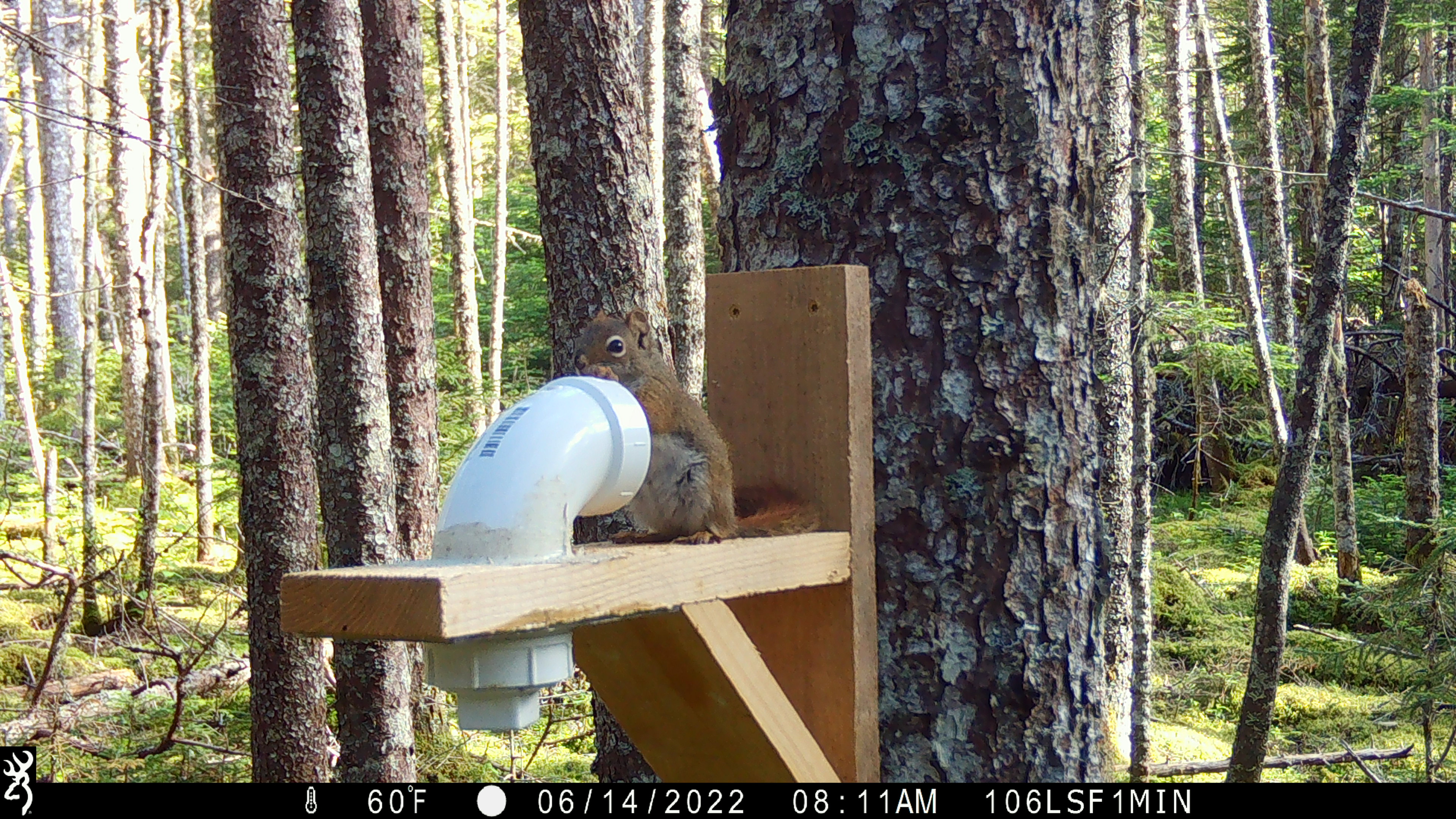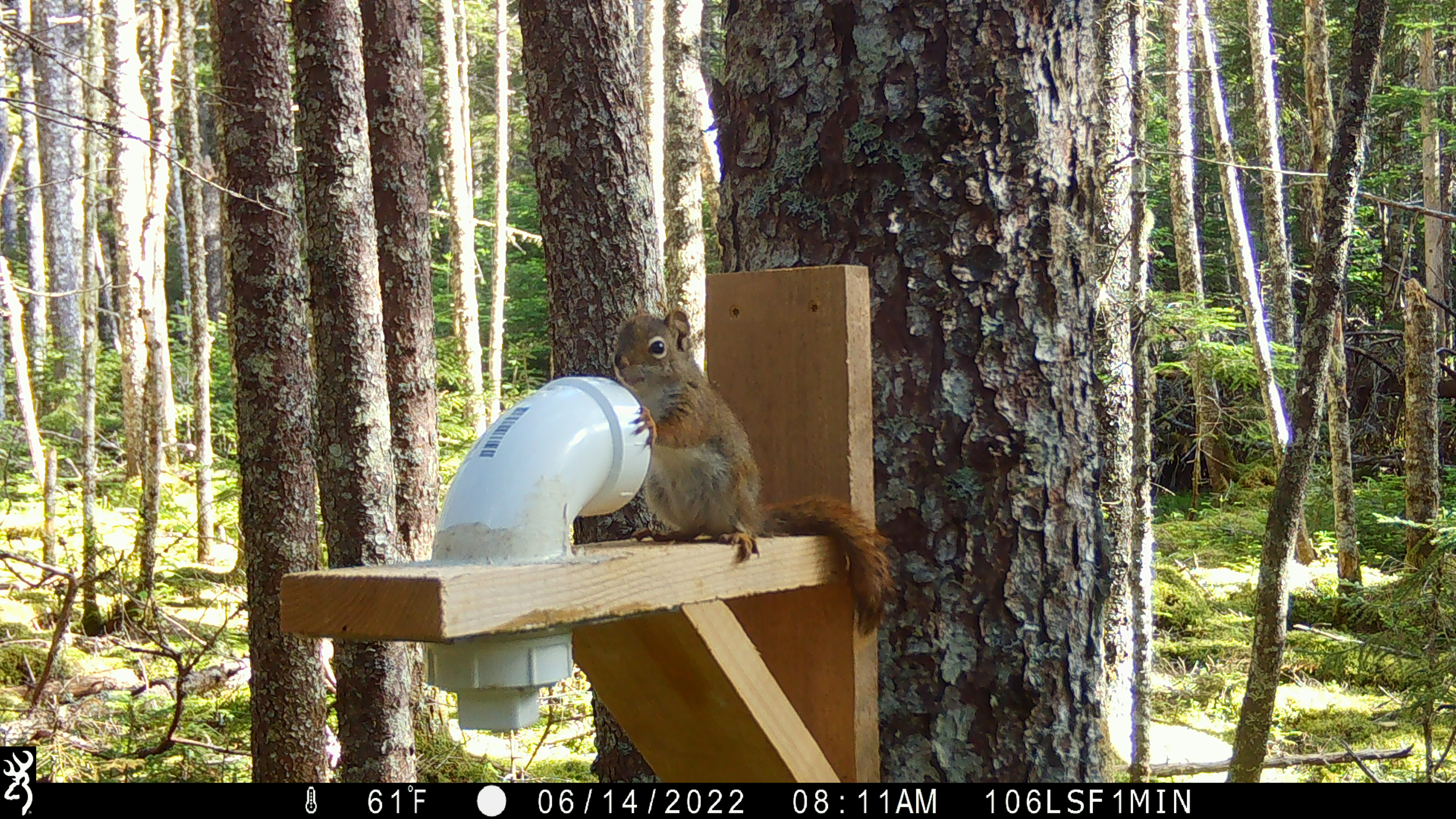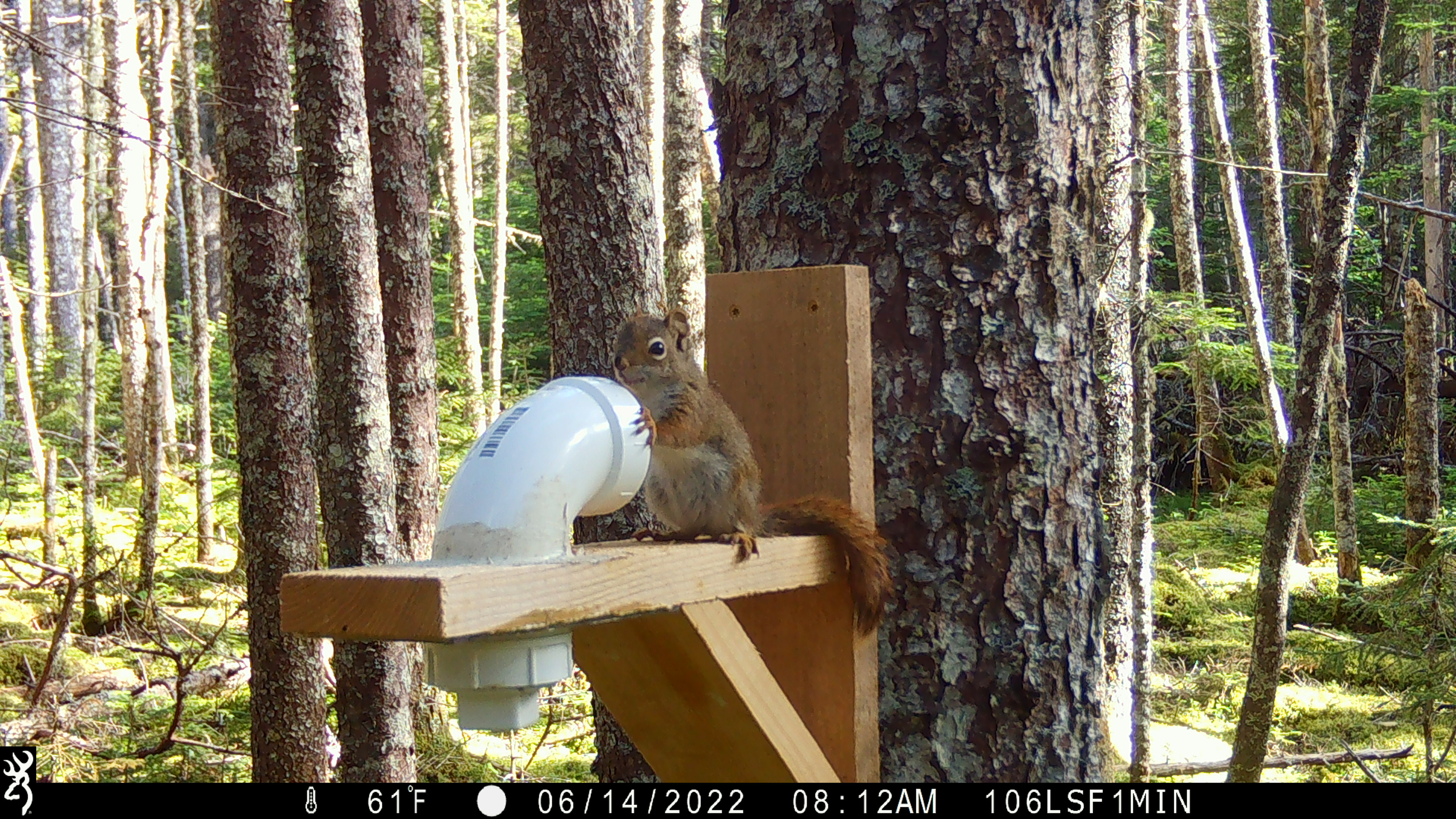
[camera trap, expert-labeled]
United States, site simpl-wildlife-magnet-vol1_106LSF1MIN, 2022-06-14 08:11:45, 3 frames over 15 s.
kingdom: Animalia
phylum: Chordata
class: Mammalia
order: Rodentia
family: Sciuridae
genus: Tamiasciurus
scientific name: Tamiasciurus hudsonicus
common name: red squirrel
Red squirrel (Tamiasciurus hudsonicus).